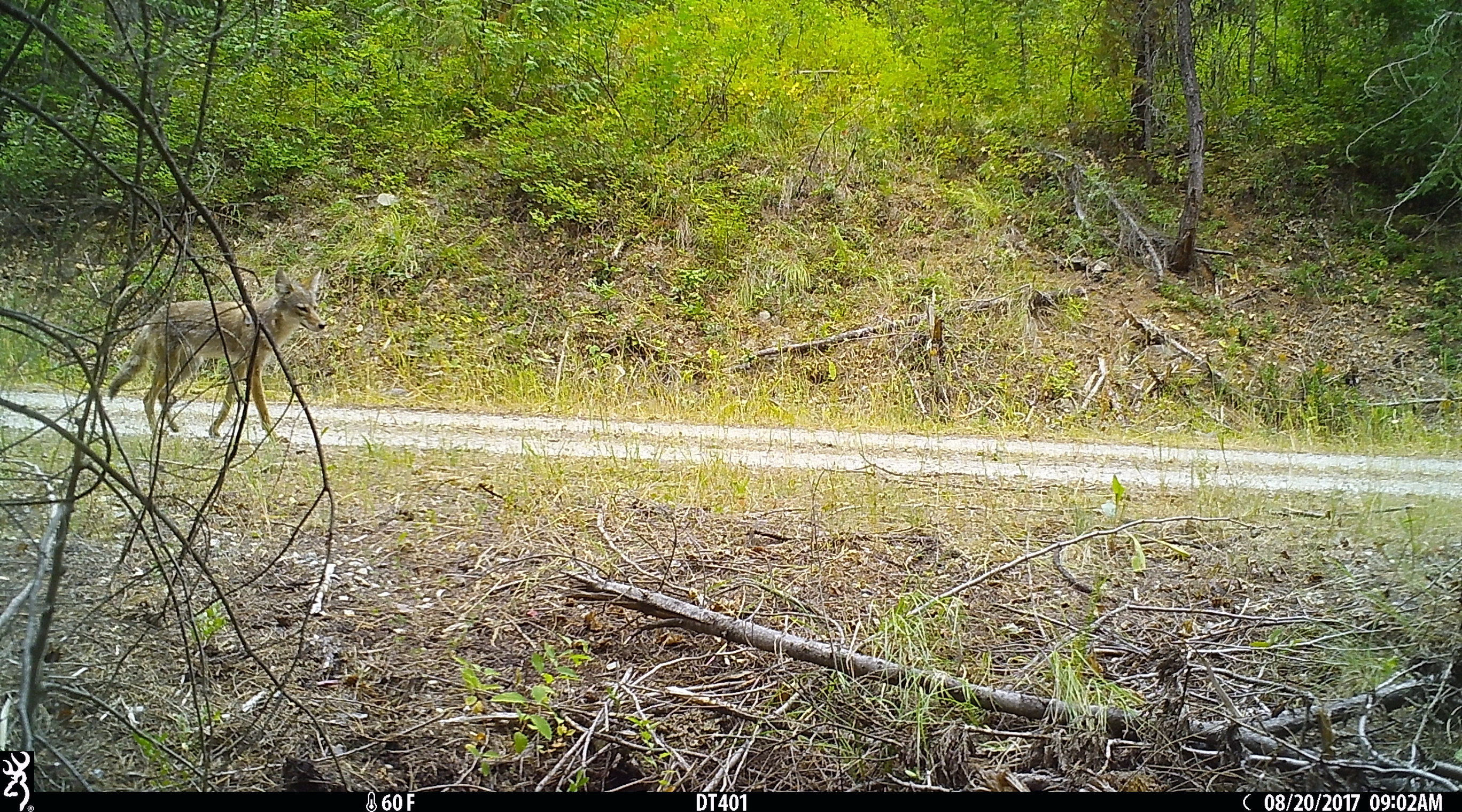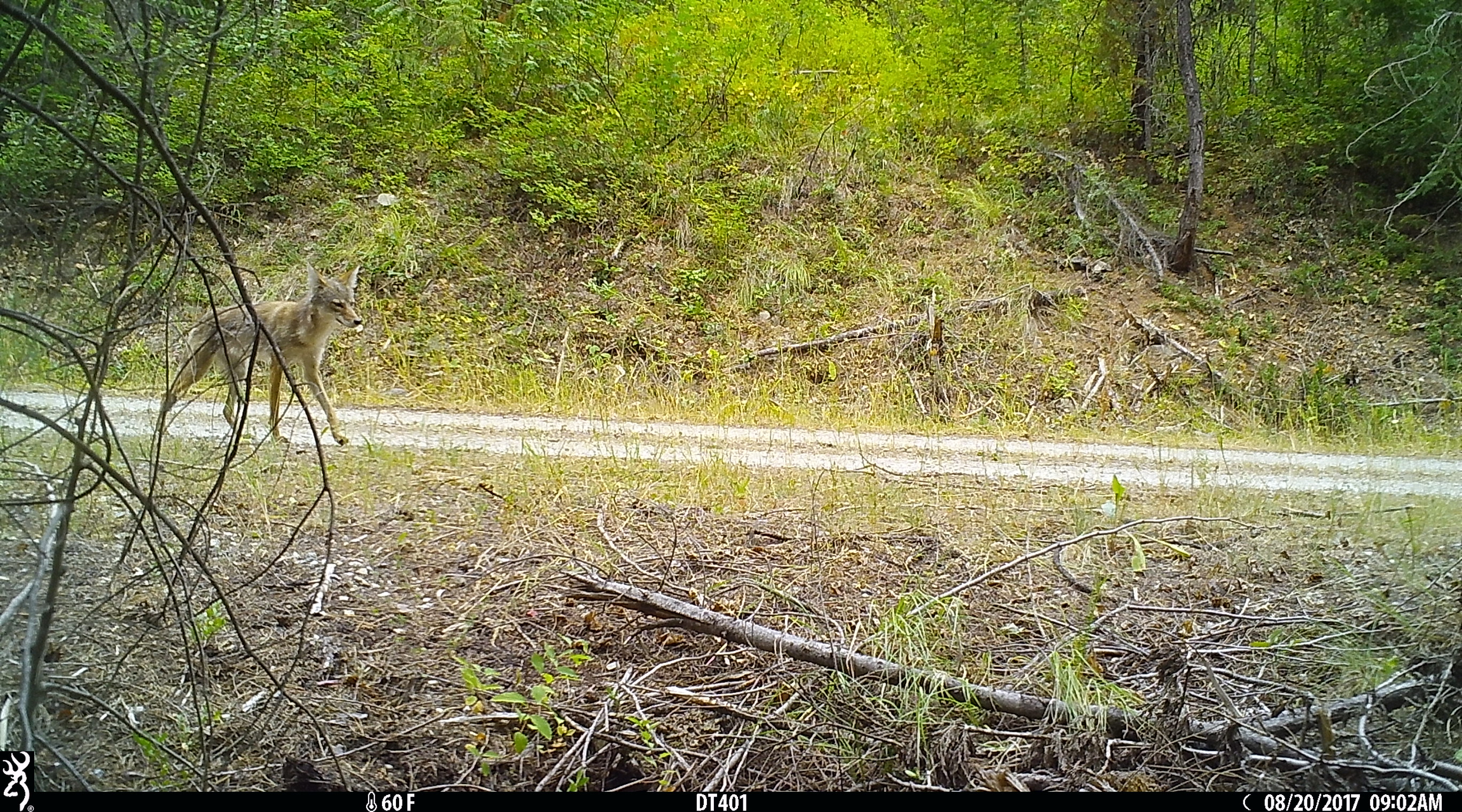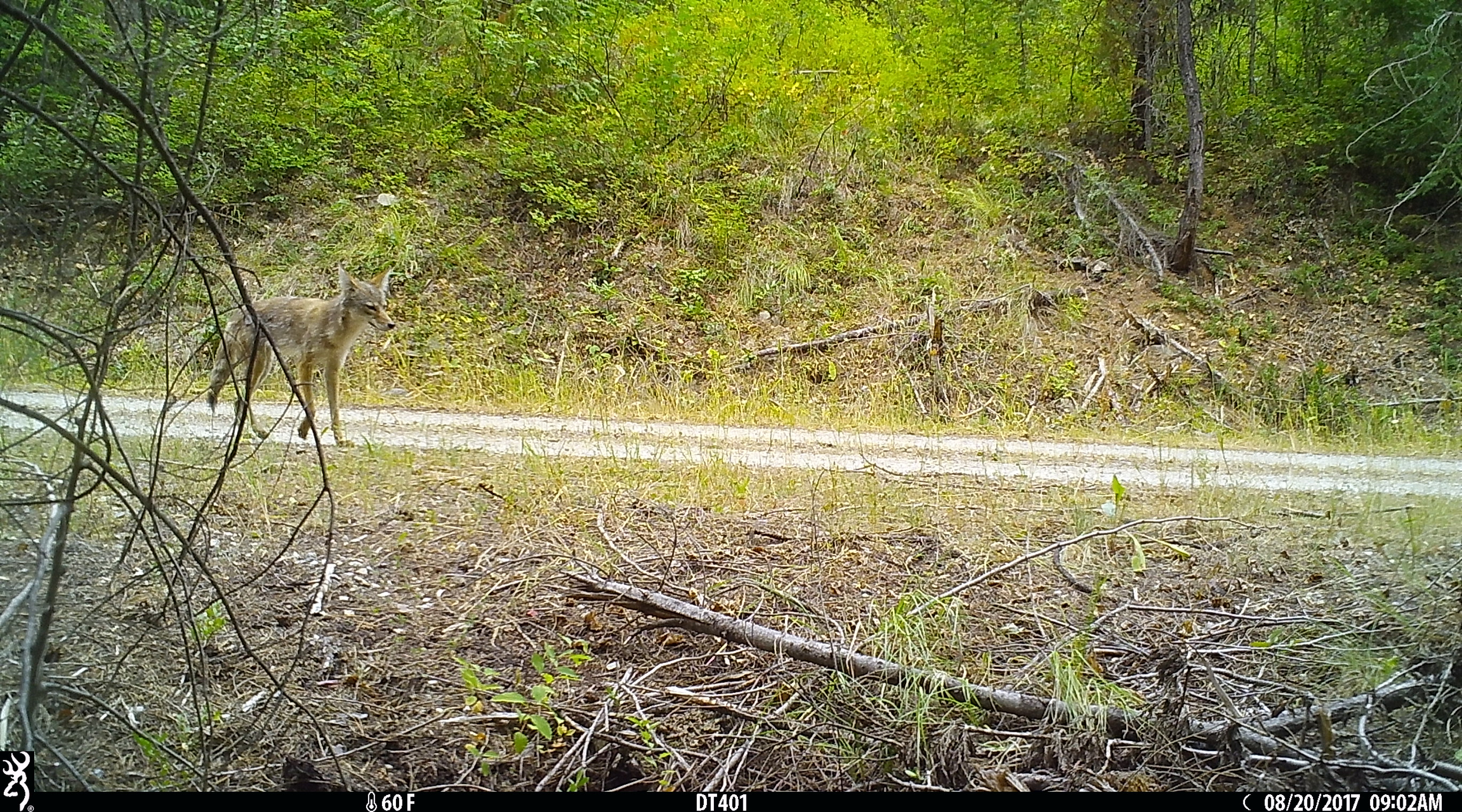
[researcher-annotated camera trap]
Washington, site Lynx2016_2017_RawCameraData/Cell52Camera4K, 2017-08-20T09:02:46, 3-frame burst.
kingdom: Animalia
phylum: Chordata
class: Mammalia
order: Carnivora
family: Canidae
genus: Canis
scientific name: Canis latrans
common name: coyote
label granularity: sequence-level